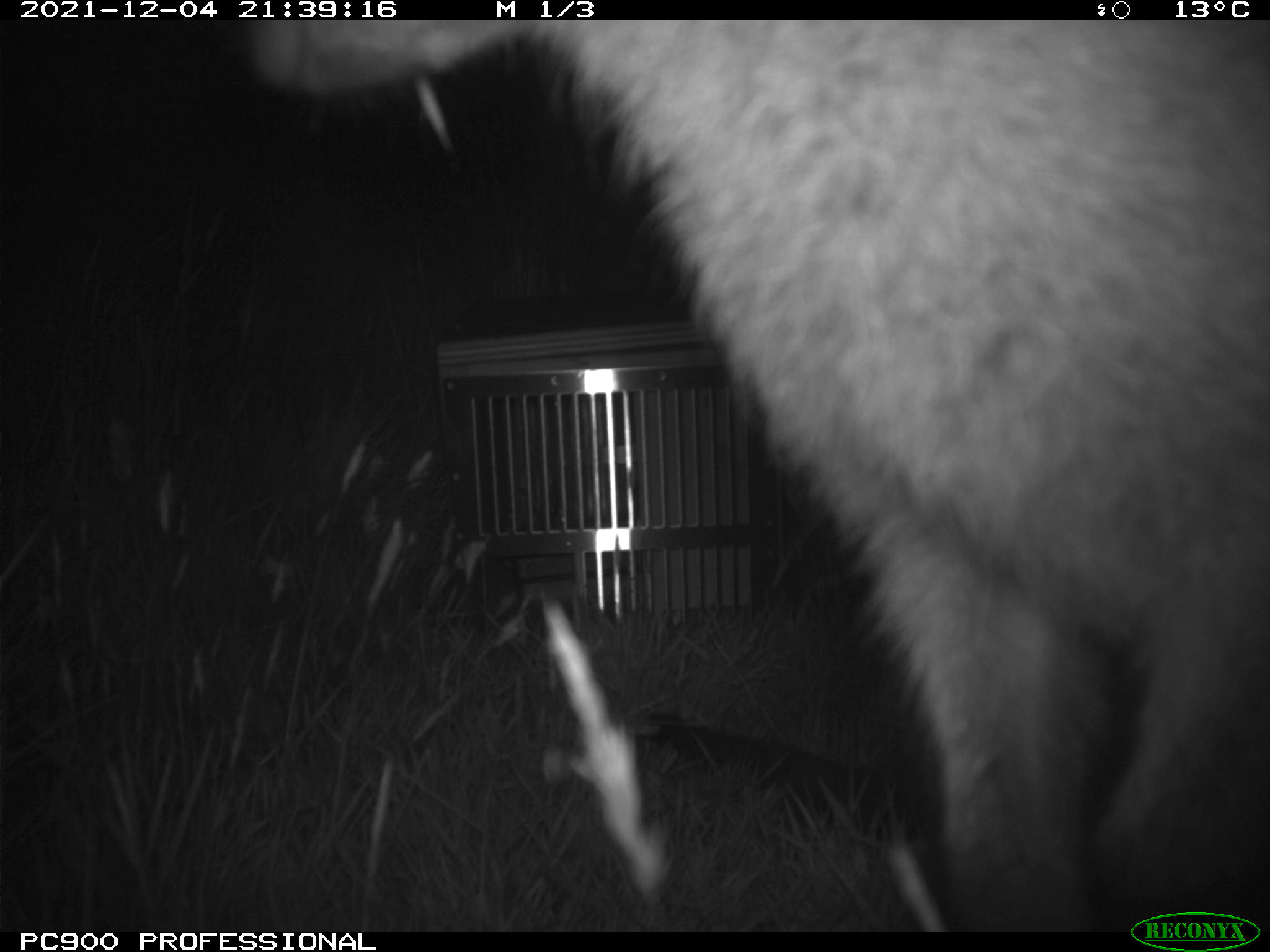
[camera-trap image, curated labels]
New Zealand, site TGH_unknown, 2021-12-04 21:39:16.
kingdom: Animalia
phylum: Chordata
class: Mammalia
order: Diprotodontia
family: Macropodidae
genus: Notamacropus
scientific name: Notamacropus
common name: wallaby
Wallaby (Notamacropus).